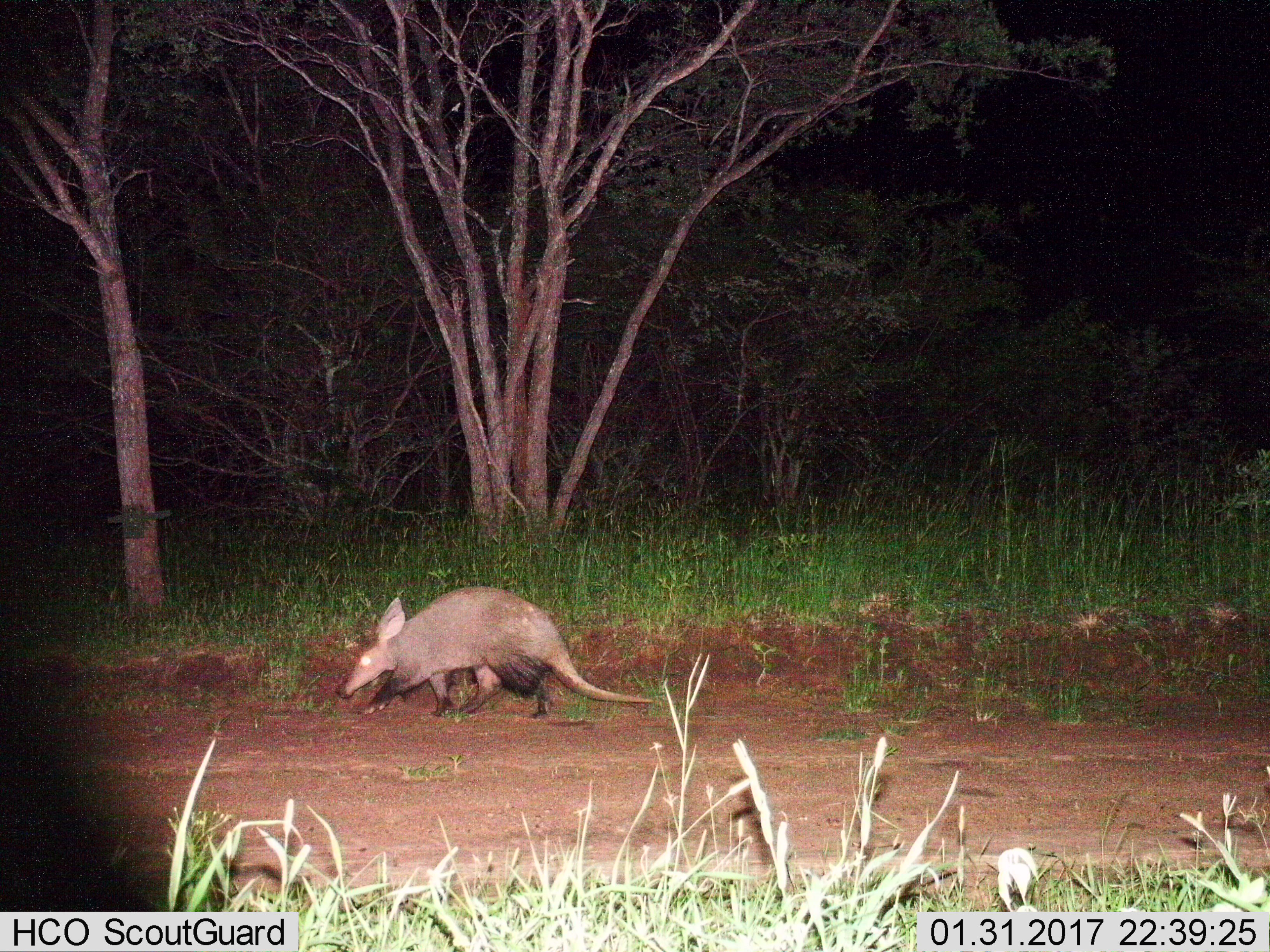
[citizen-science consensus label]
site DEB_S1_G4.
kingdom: Animalia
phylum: Chordata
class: Mammalia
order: Tubulidentata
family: Orycteropodidae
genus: Orycteropus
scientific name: Orycteropus afer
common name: aardvark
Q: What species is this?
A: Aardvark (Orycteropus afer).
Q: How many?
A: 1.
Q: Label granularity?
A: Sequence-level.